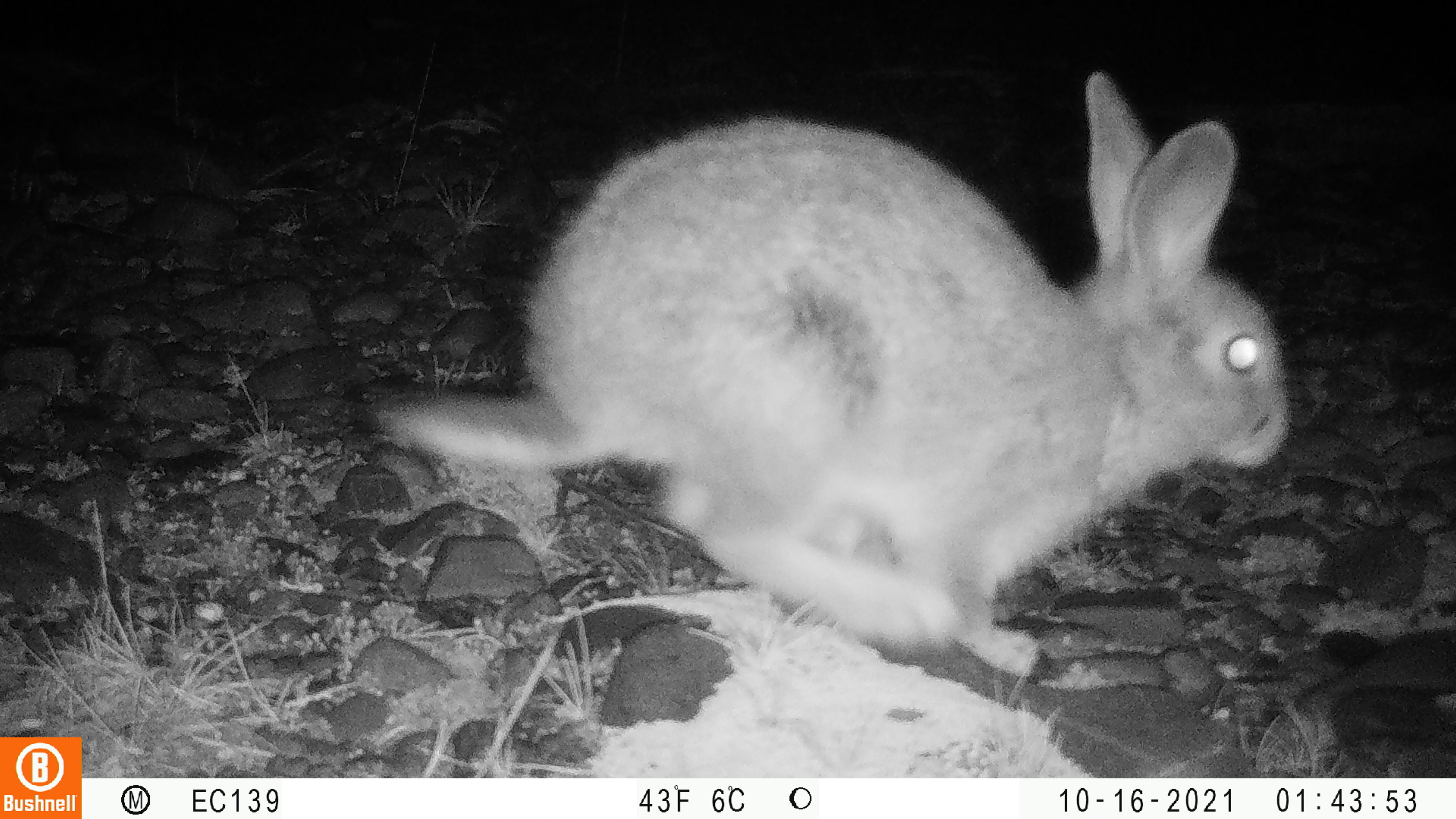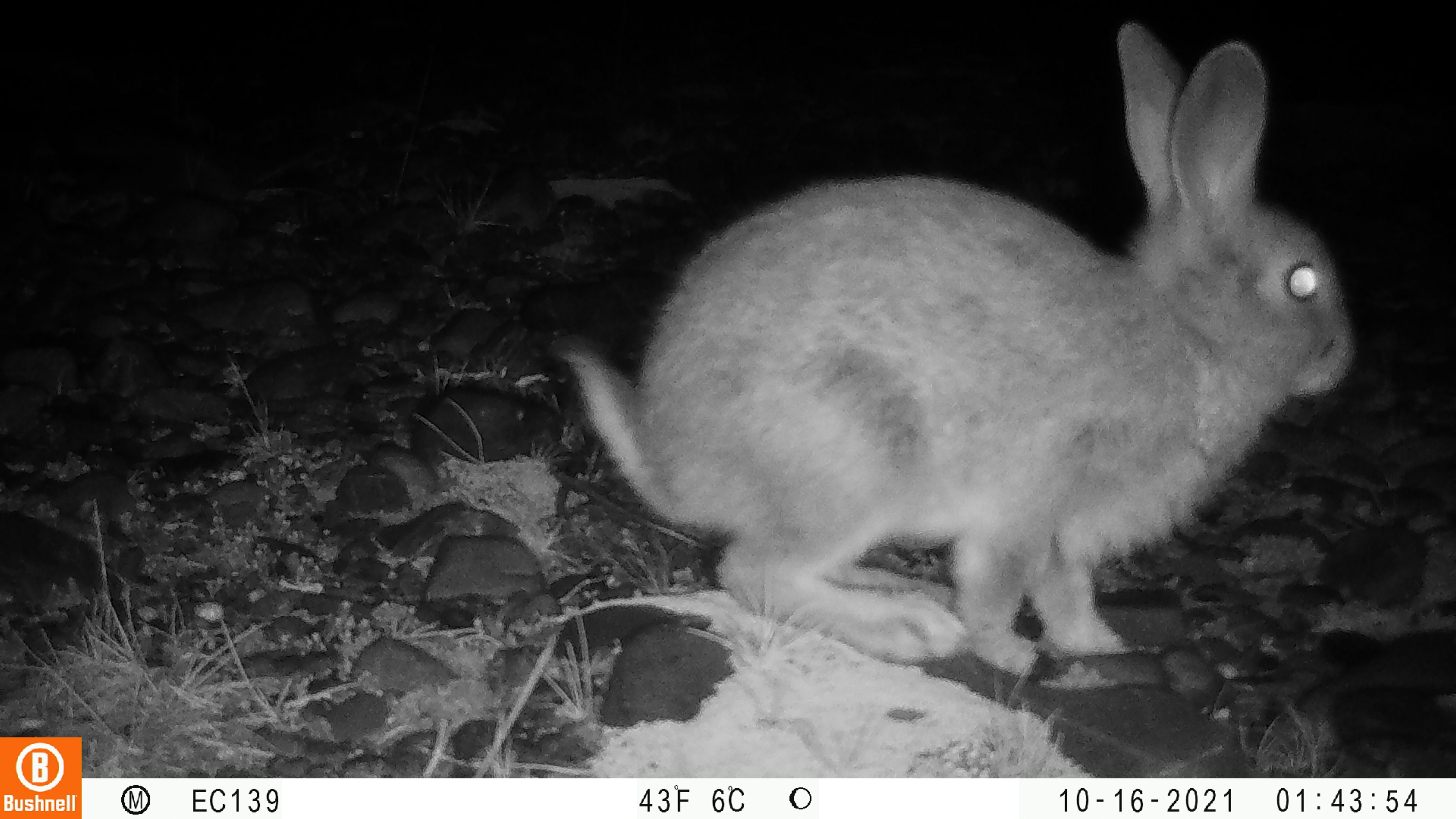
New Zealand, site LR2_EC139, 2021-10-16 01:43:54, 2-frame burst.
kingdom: Animalia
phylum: Chordata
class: Mammalia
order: Lagomorpha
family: Leporidae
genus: Oryctolagus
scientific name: Oryctolagus cuniculus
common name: european rabbit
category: rabbit